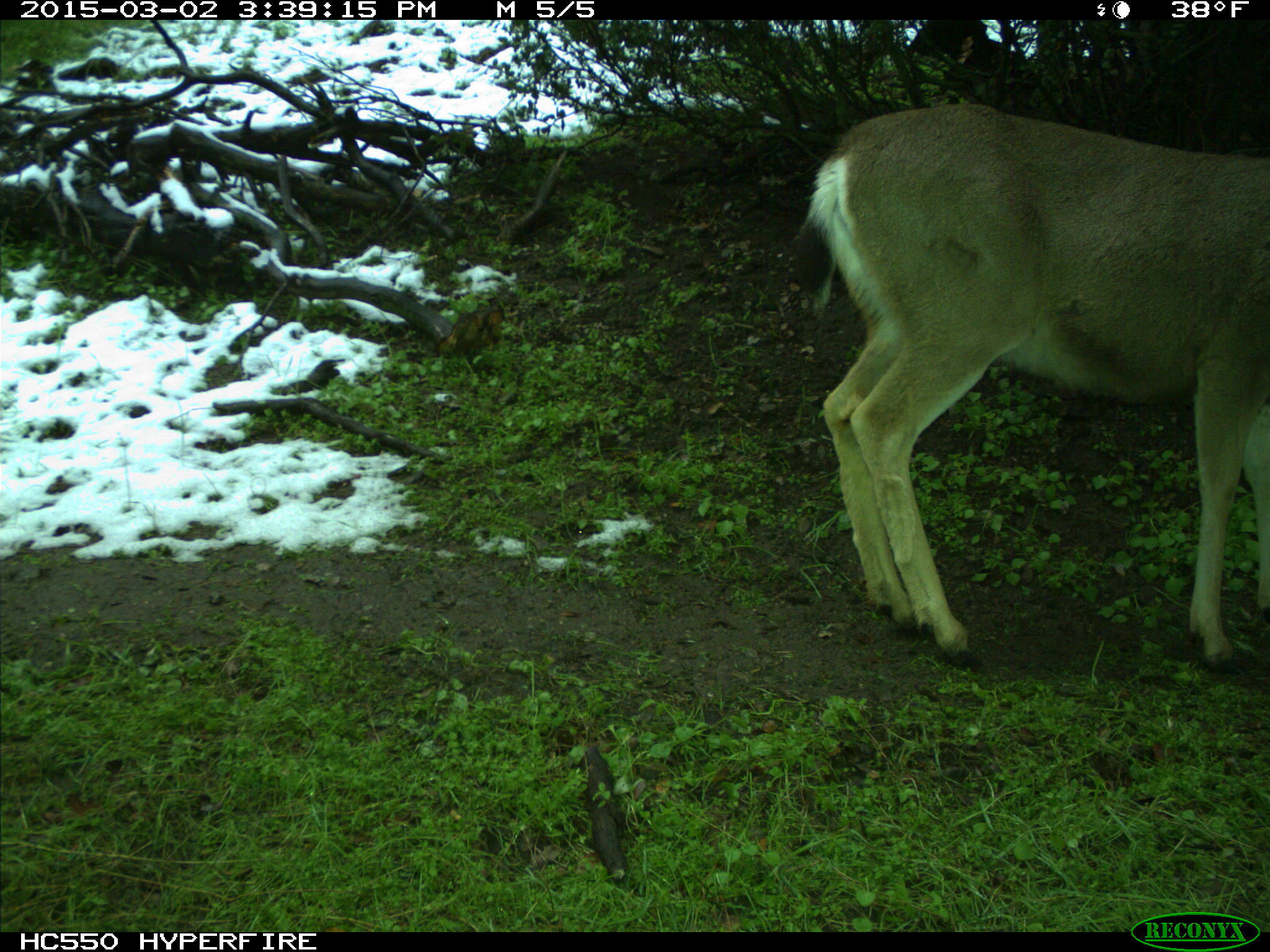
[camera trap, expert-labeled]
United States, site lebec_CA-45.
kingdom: Animalia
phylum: Chordata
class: Mammalia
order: Artiodactyla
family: Cervidae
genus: Odocoileus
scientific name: Odocoileus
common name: deer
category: unidentified deer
Unidentified deer (deer) (Odocoileus).